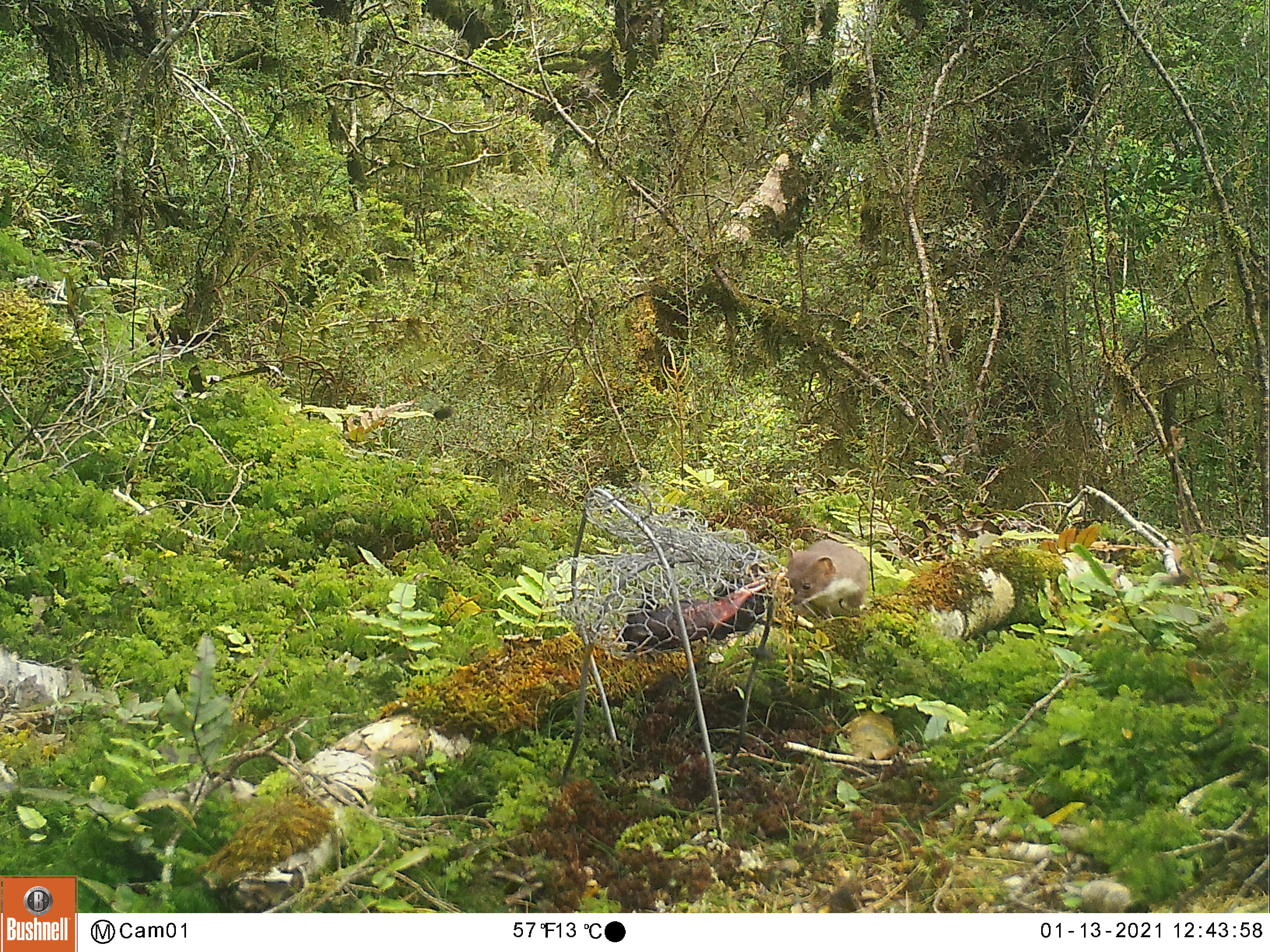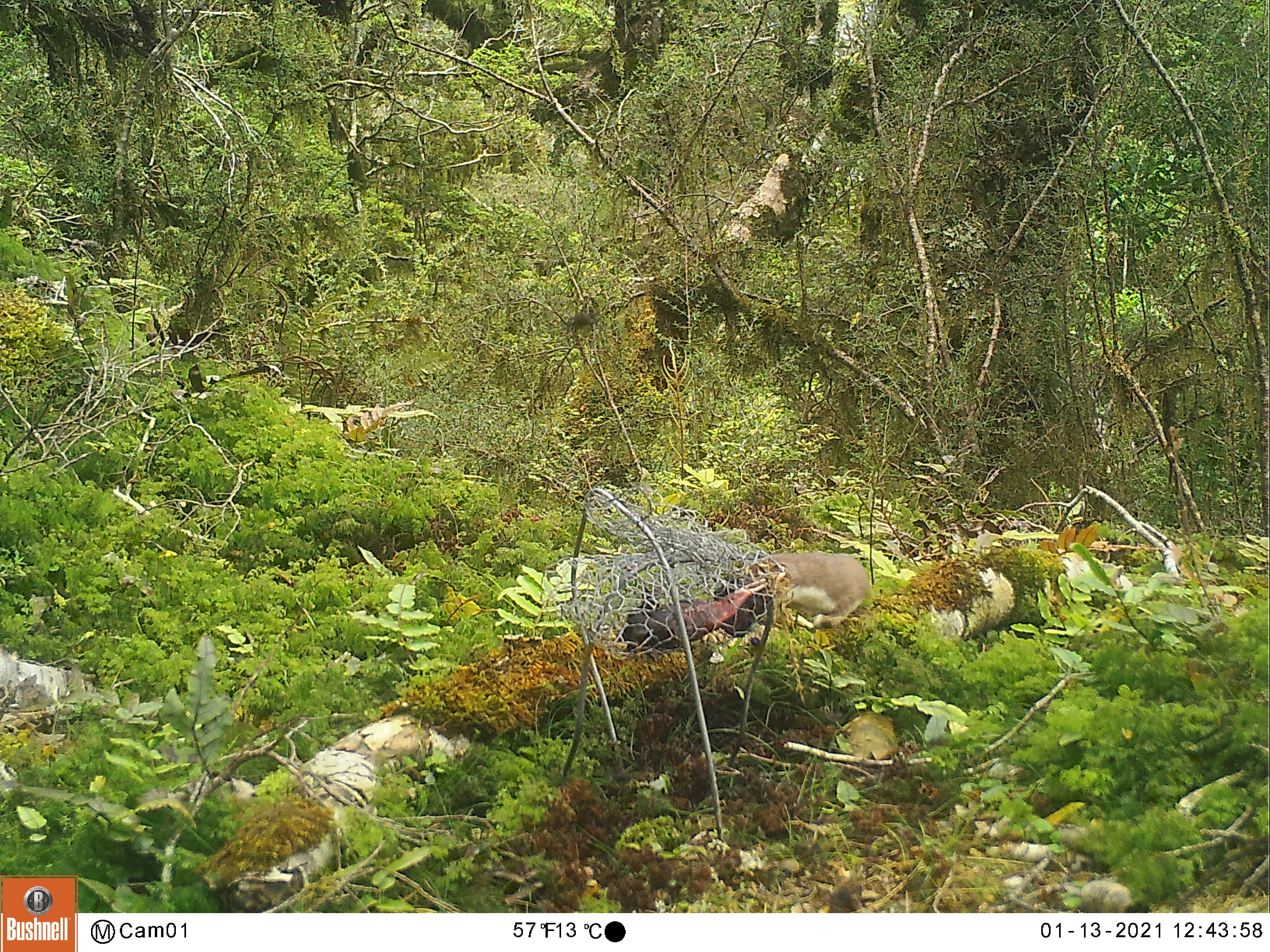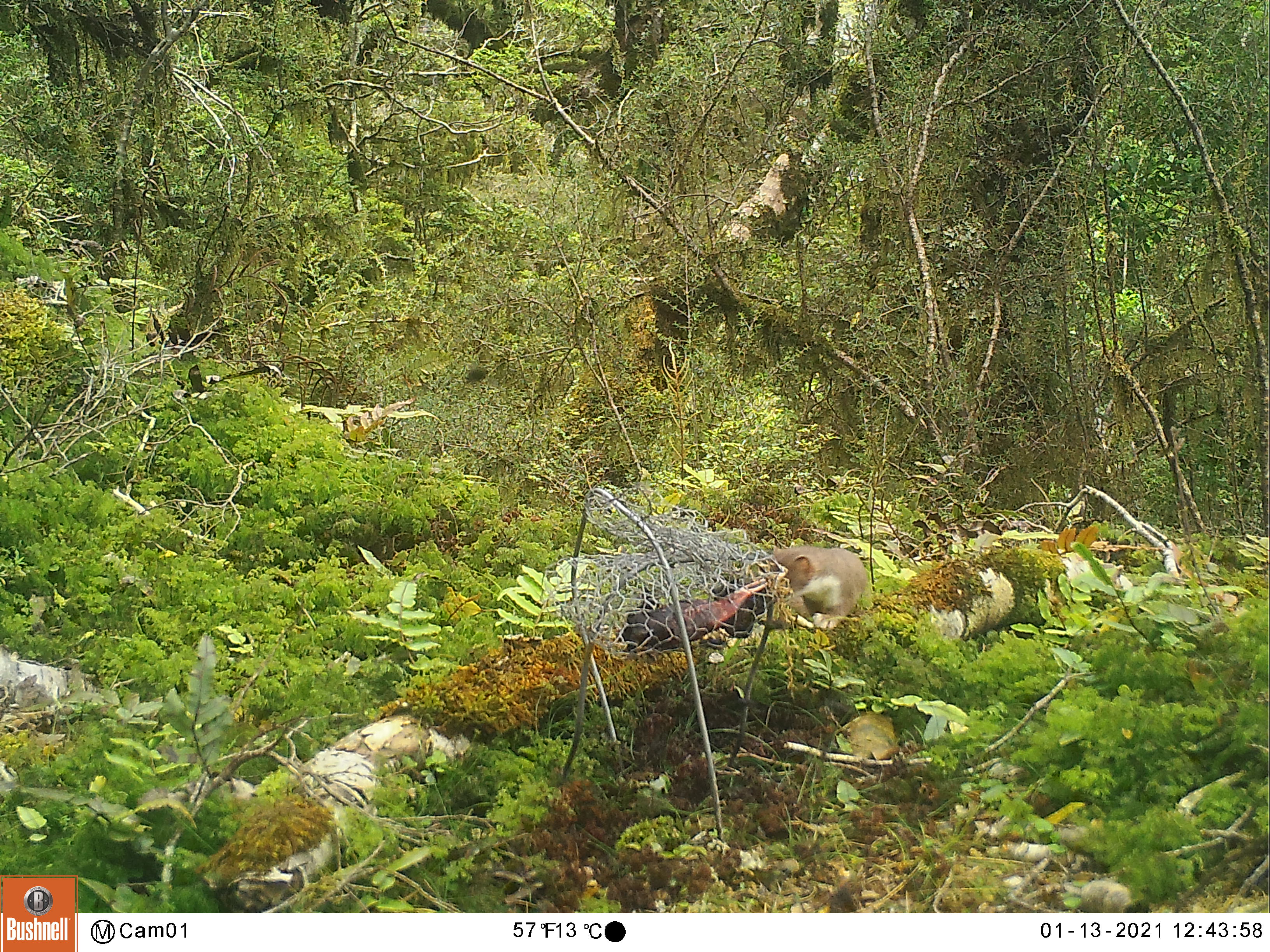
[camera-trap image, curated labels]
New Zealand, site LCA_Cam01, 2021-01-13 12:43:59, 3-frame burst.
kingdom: Animalia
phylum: Chordata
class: Mammalia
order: Carnivora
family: Mustelidae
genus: Mustela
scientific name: Mustela erminea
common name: stoat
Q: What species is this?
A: Stoat (Mustela erminea).